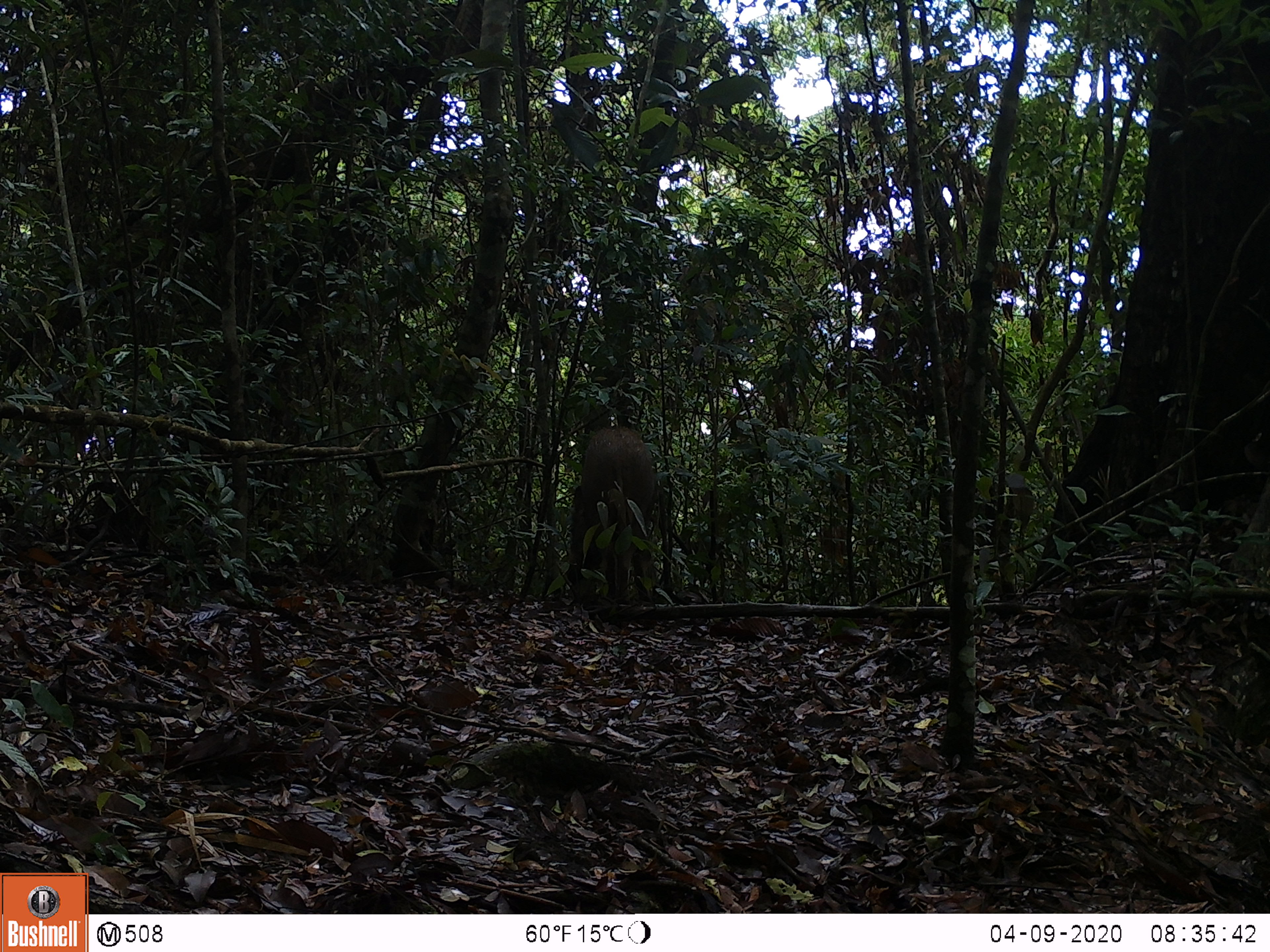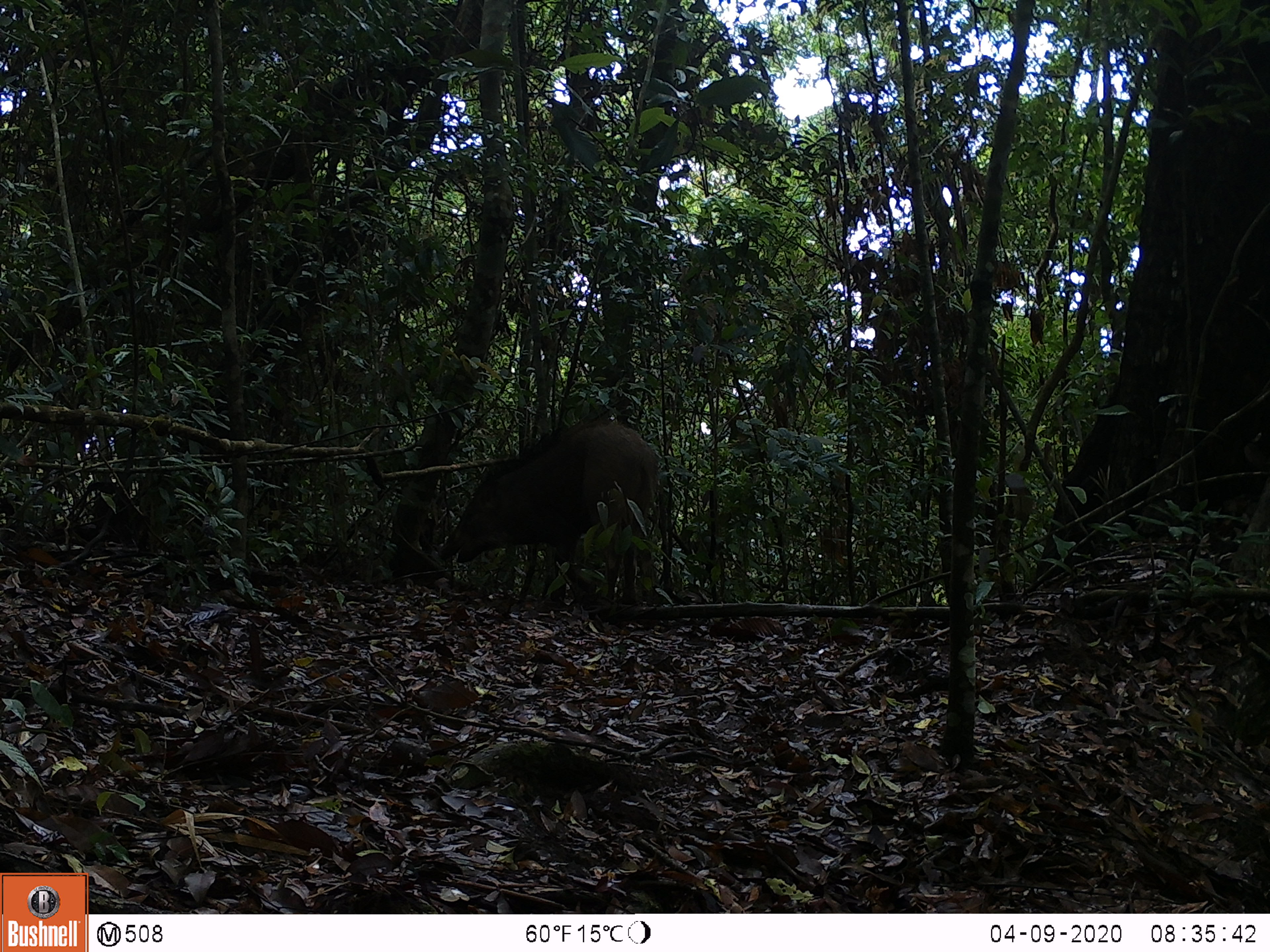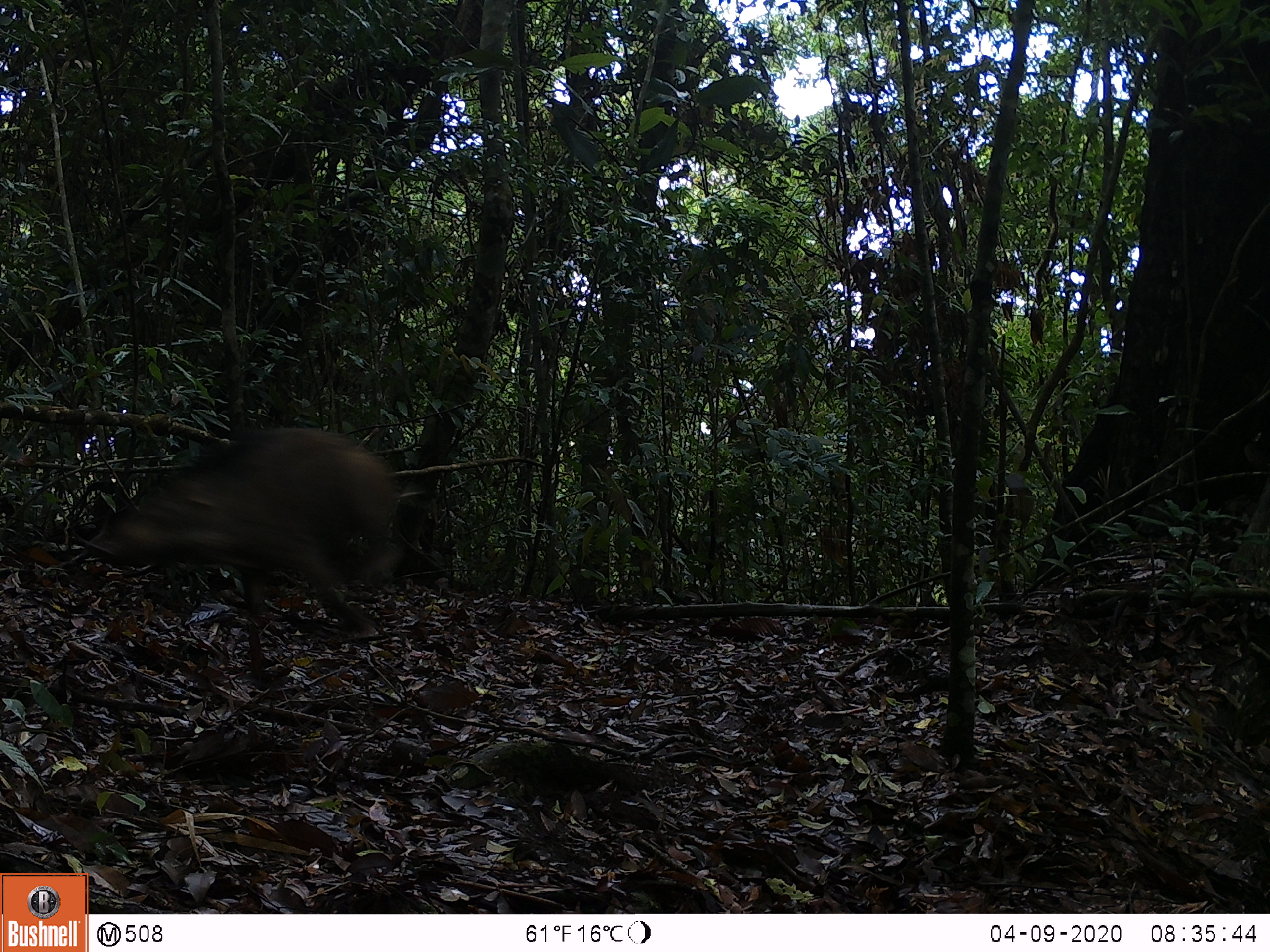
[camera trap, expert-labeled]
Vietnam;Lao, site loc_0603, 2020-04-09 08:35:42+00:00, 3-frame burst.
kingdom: Animalia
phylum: Chordata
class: Mammalia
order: Artiodactyla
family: Suidae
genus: Sus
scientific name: Sus scrofa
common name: eurasian wild pig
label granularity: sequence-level